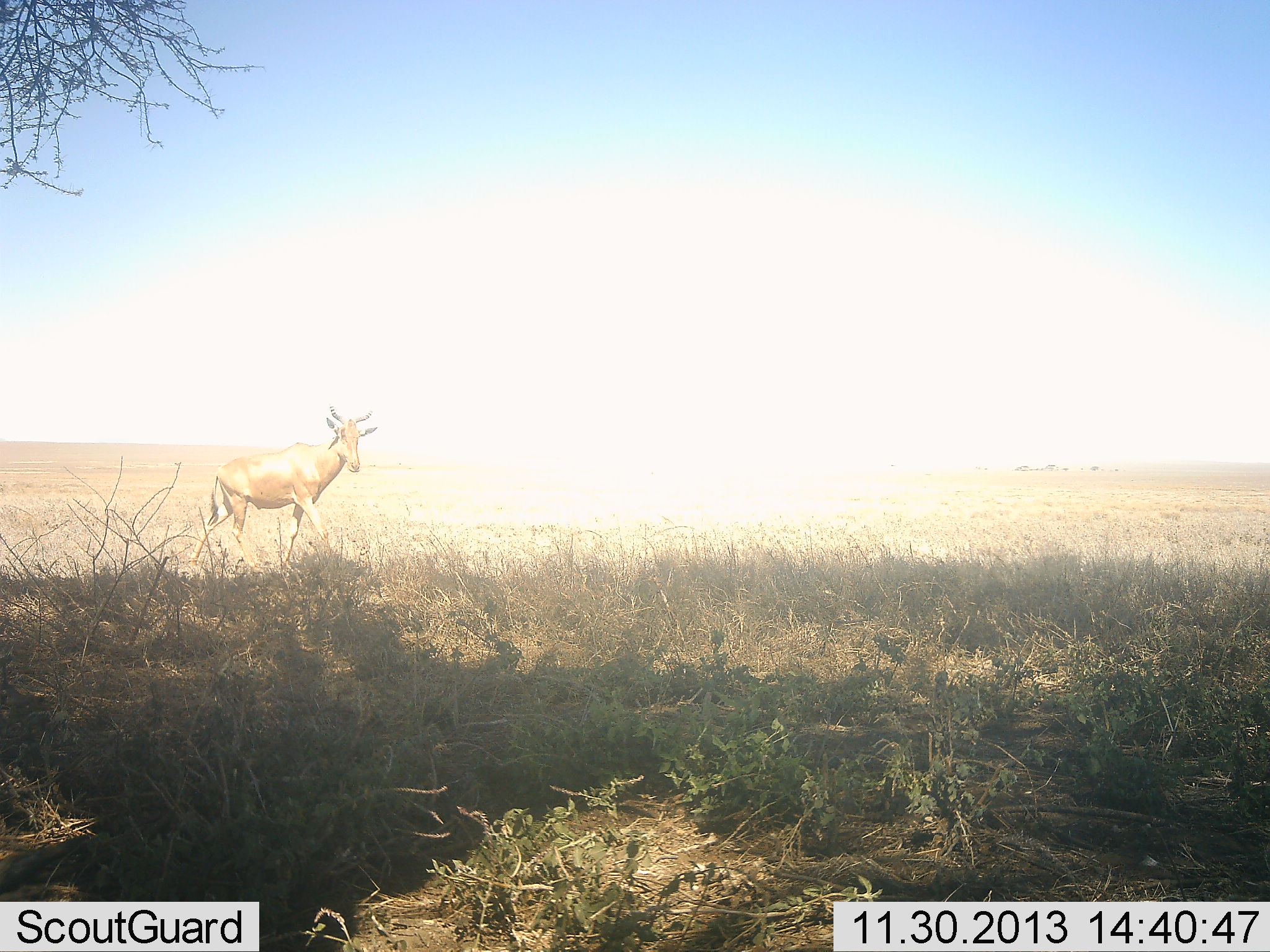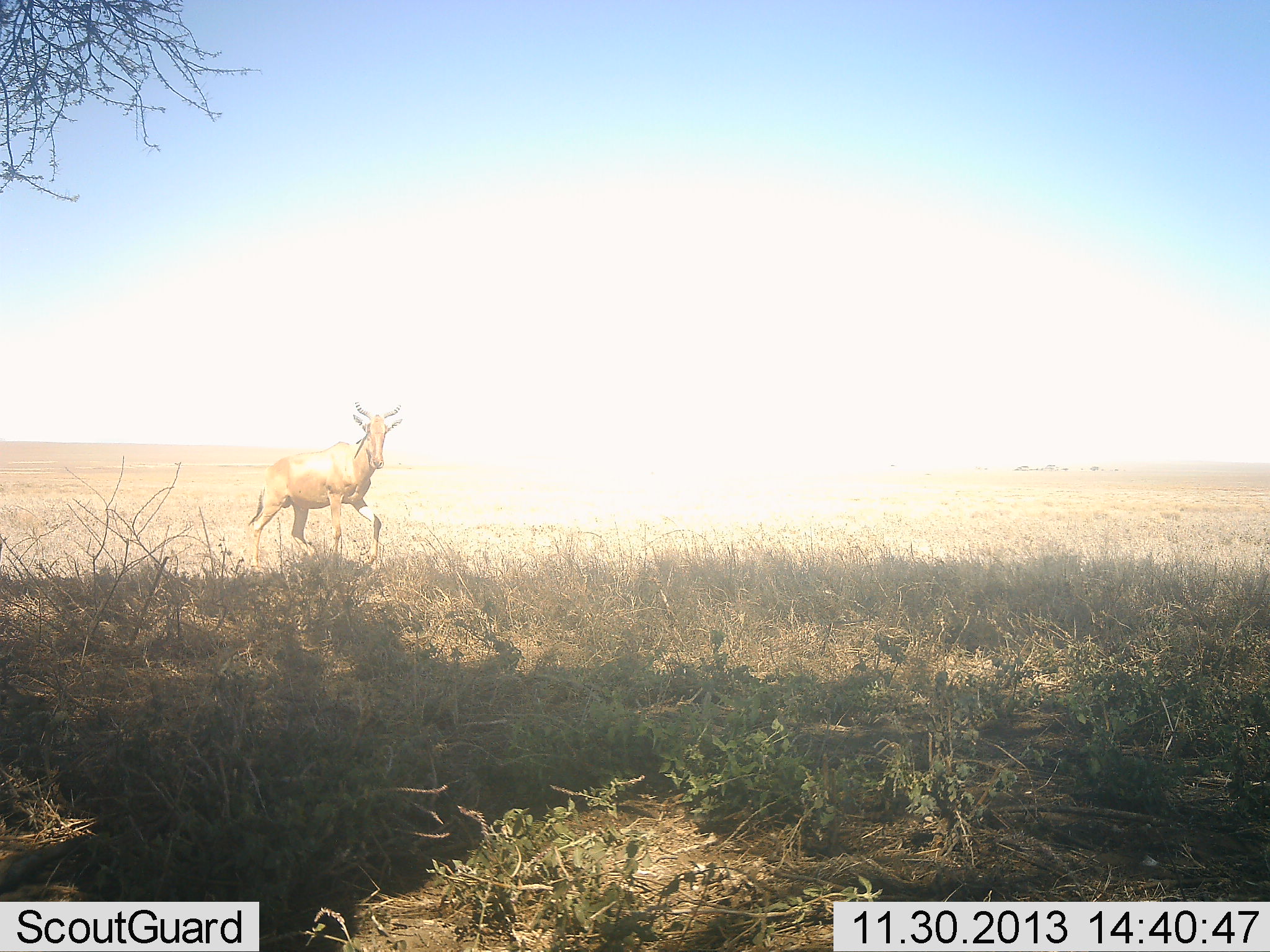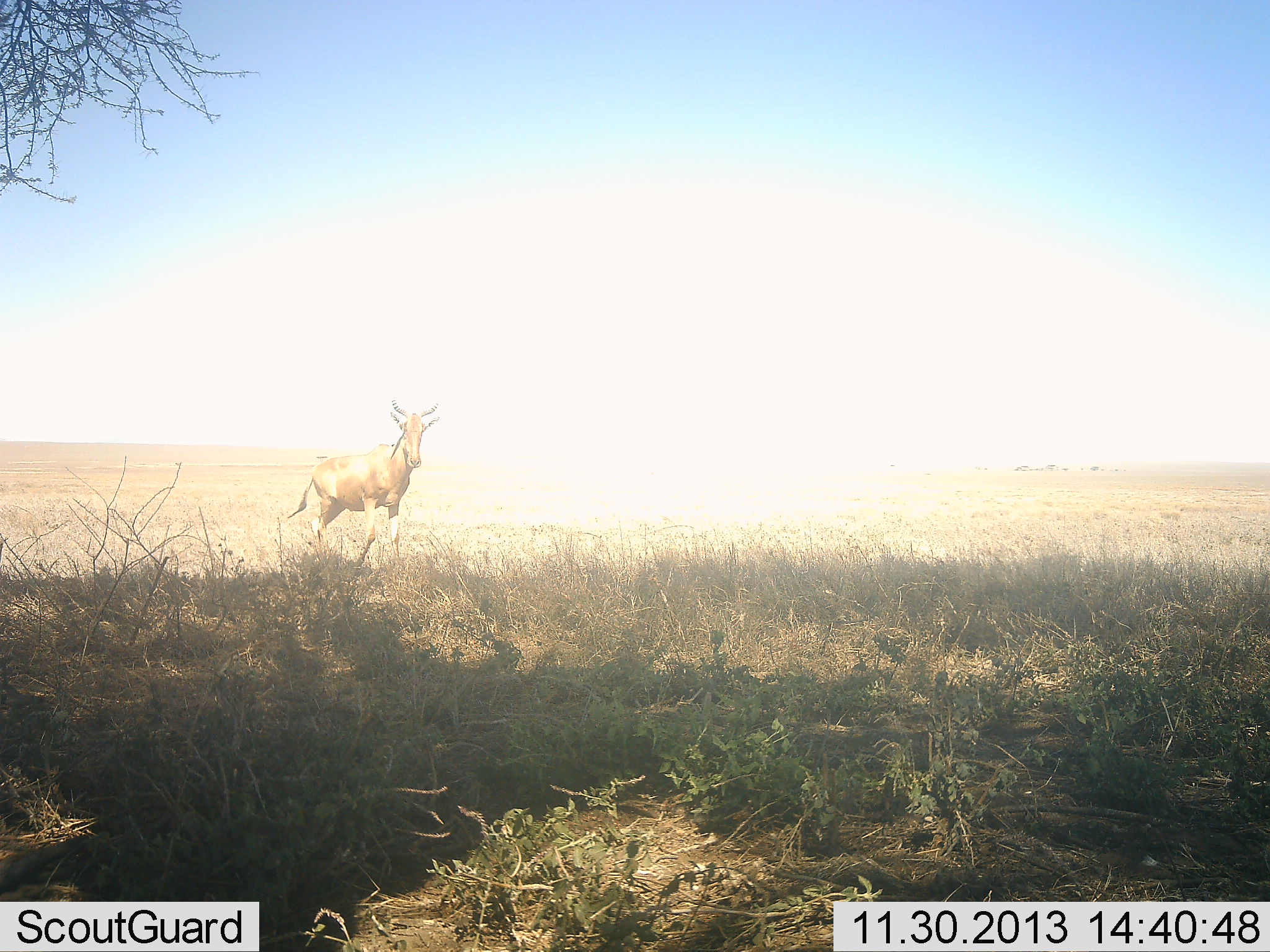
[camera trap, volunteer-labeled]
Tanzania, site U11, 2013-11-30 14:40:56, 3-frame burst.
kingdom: Animalia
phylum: Chordata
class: Mammalia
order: Artiodactyla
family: Bovidae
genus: Alcelaphus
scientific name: Alcelaphus buselaphus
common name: hartebeest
Hartebeest (Alcelaphus buselaphus), count 1. Behavior (volunteer vote fractions): standing 10%, resting 0%, moving 100%, interacting 0%. Young present (vote fraction): 0%. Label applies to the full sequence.